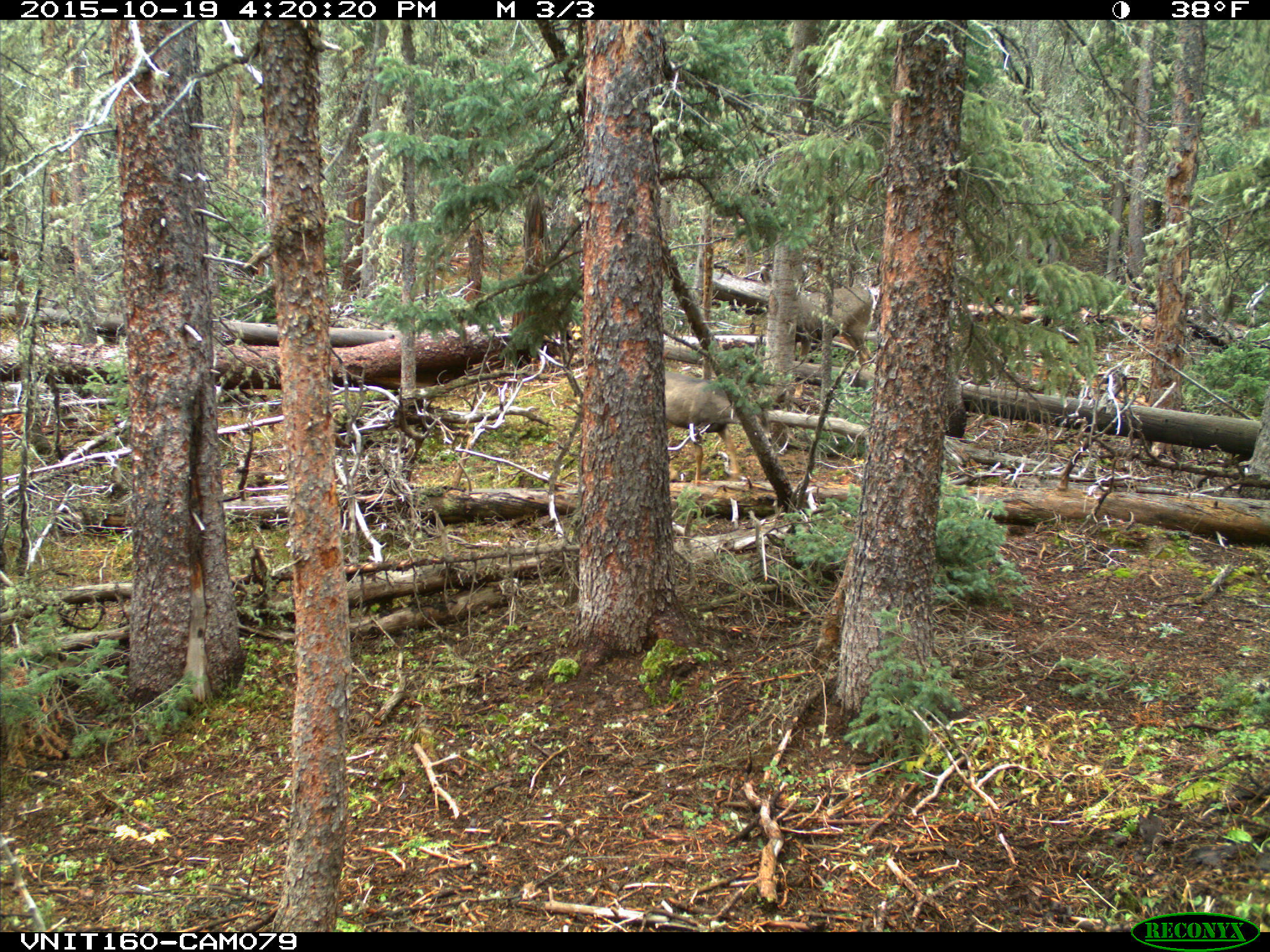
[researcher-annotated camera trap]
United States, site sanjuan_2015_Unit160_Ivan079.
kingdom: Animalia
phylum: Chordata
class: Mammalia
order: Artiodactyla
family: Cervidae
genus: Odocoileus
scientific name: Odocoileus hemionus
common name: mule deer